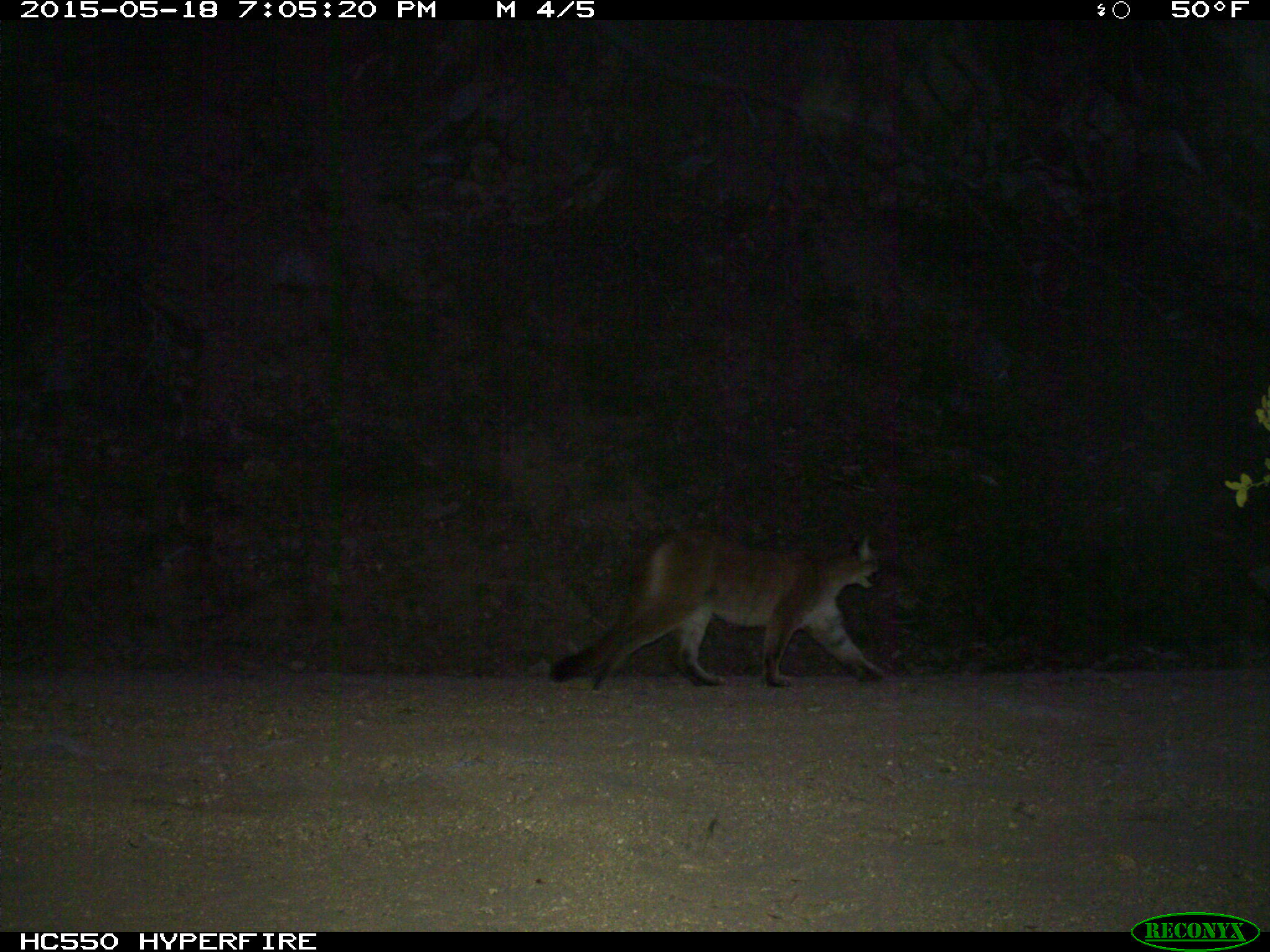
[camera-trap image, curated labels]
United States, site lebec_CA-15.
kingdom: Animalia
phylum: Chordata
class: Mammalia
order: Carnivora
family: Felidae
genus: Puma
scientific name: Puma concolor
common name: mountain lion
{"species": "Puma concolor (mountain lion)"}